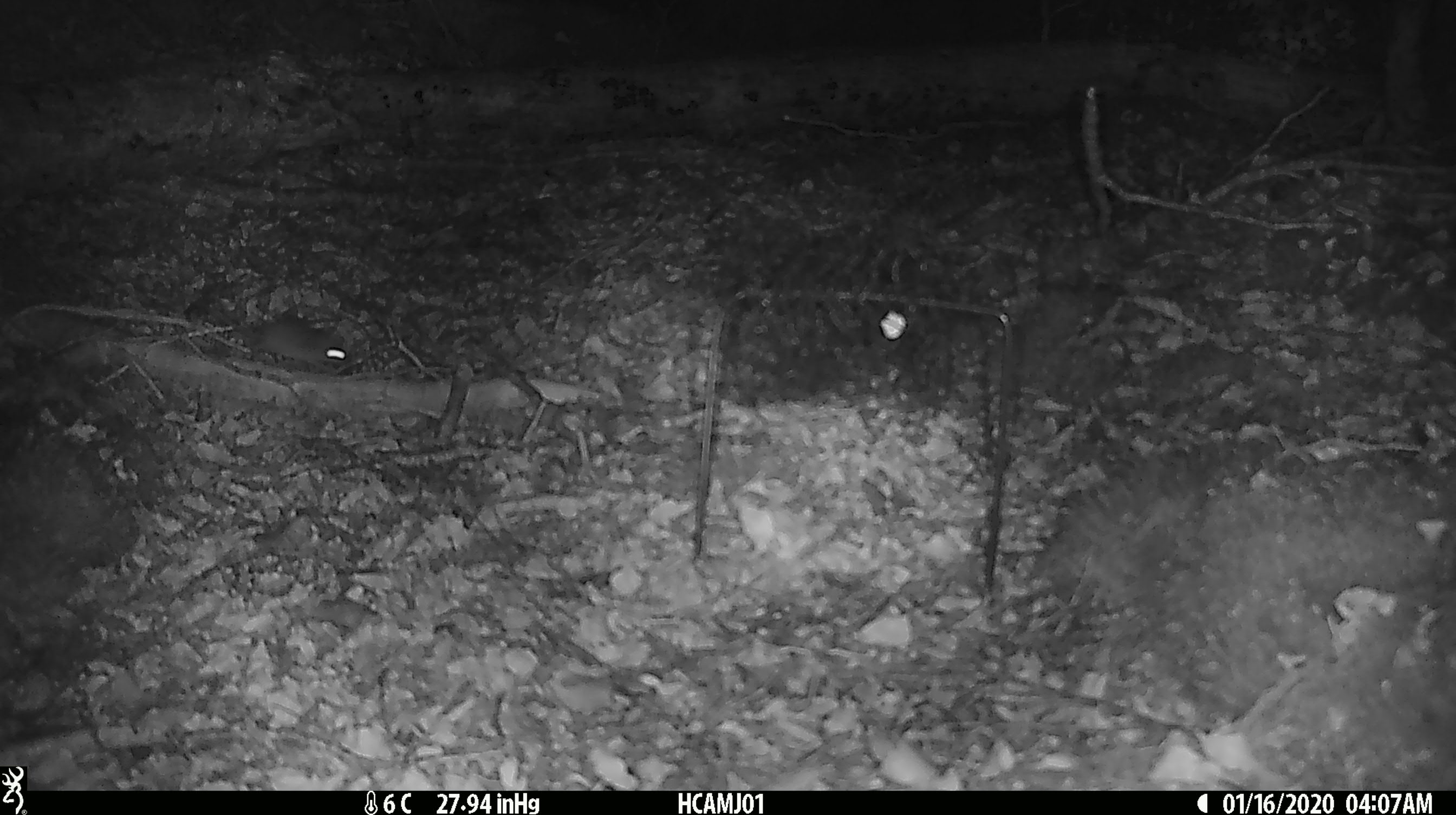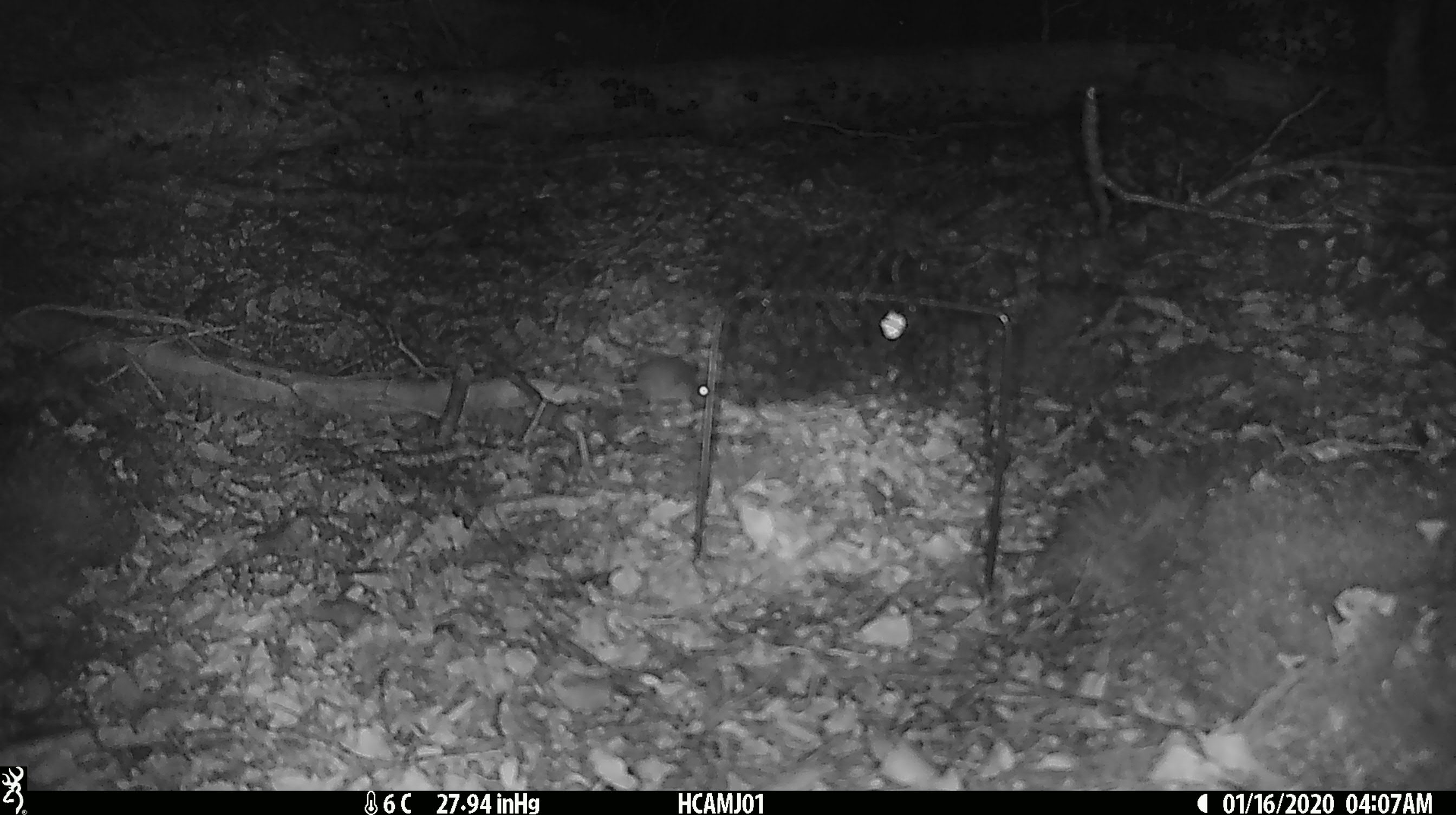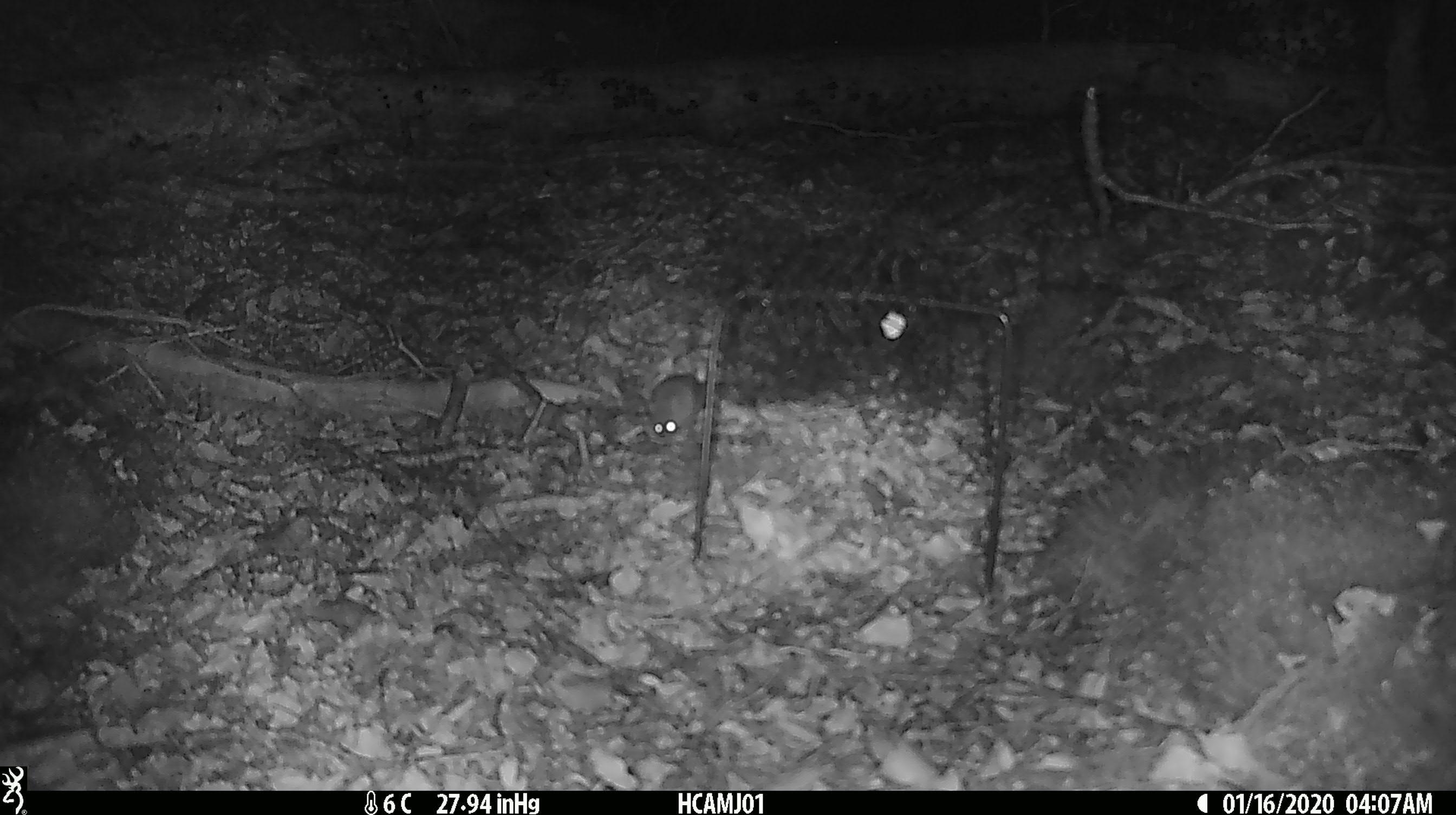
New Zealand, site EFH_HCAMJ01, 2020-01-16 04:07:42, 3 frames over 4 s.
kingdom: Animalia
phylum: Chordata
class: Mammalia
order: Rodentia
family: Muridae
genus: Mus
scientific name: Mus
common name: mouse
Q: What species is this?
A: Mouse (Mus).